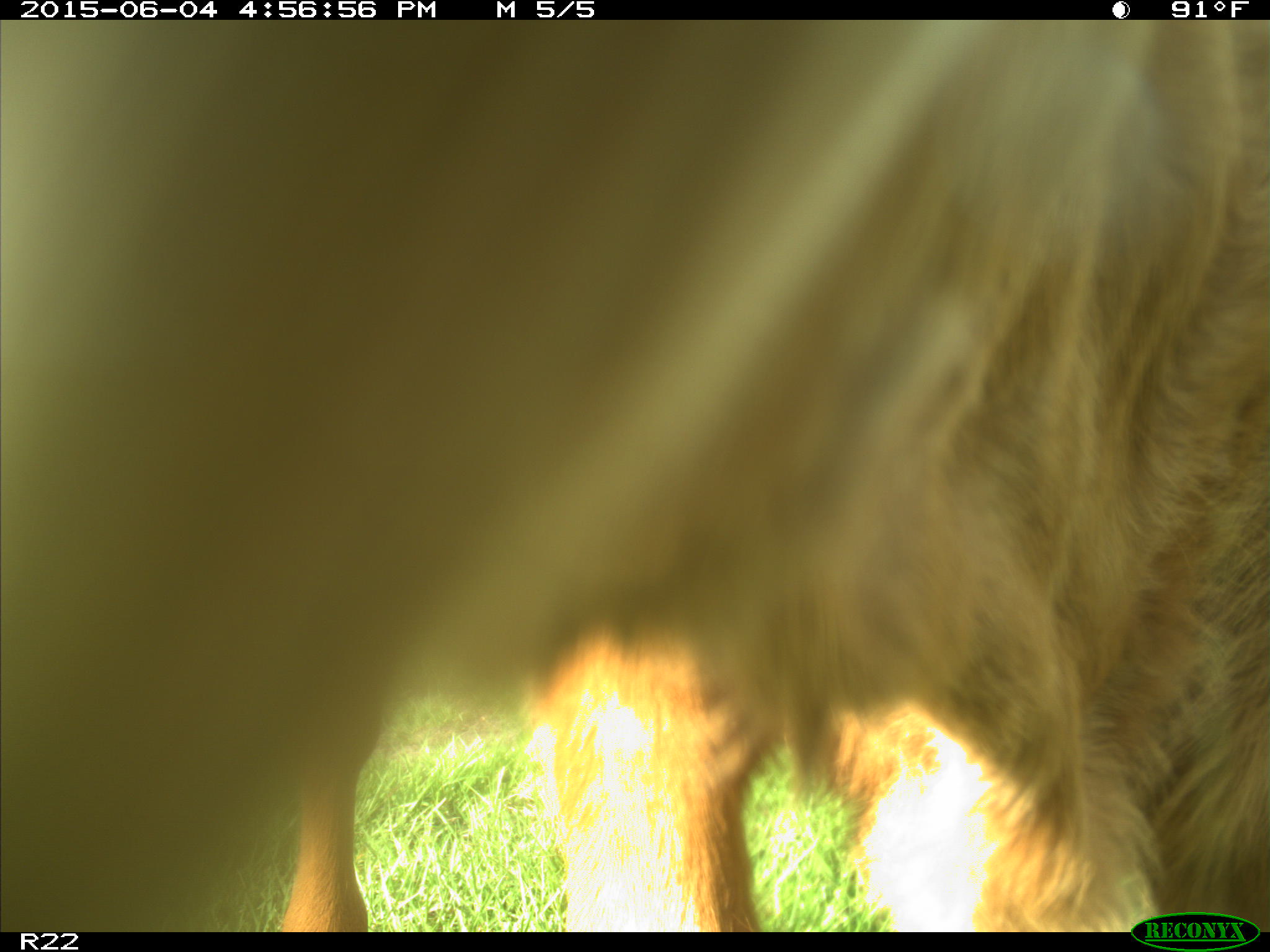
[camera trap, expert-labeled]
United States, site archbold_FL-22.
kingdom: Animalia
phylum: Chordata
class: Mammalia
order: Artiodactyla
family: Bovidae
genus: Bos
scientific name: Bos taurus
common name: domestic cow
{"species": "Bos taurus (domestic cow)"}